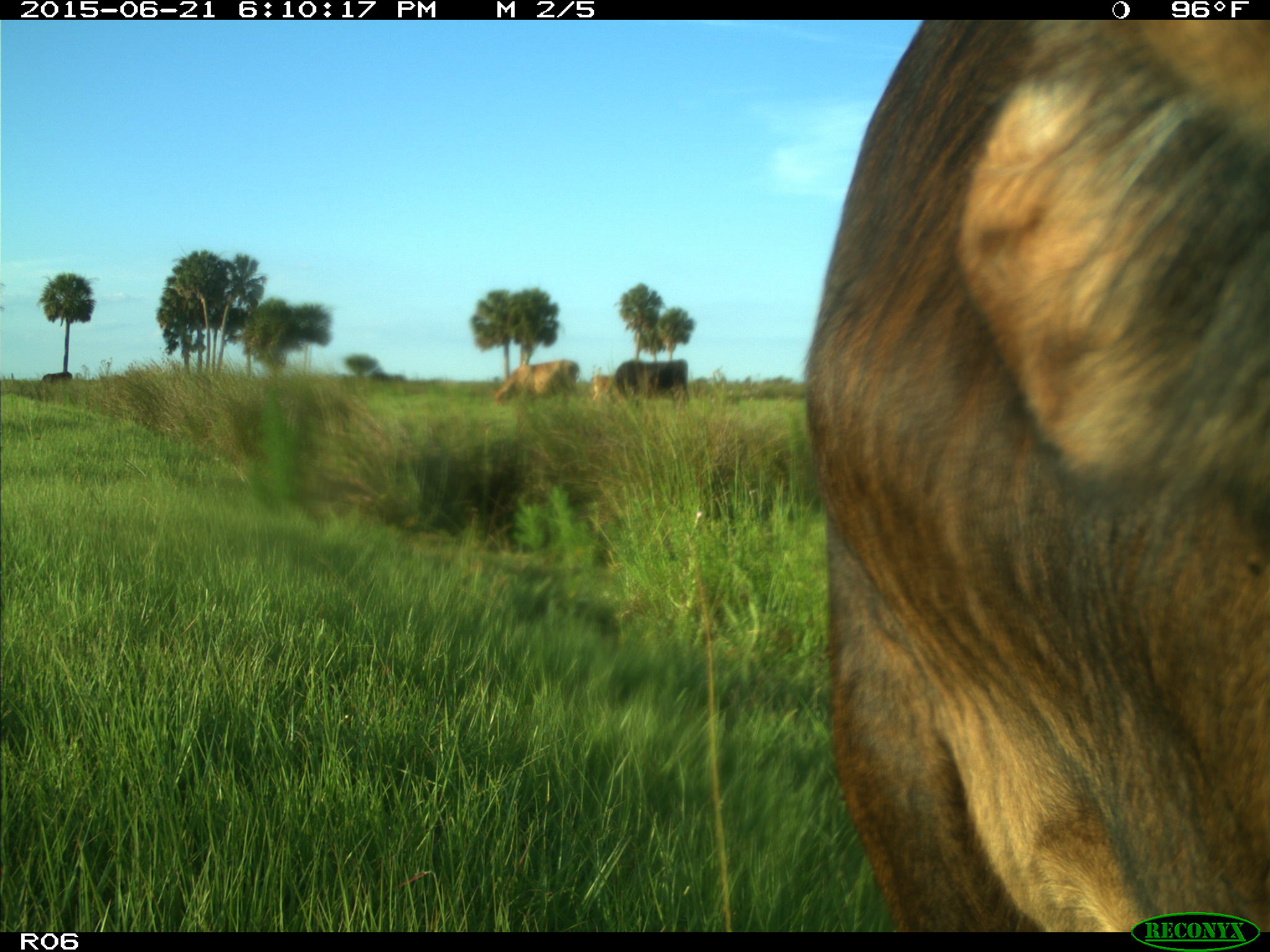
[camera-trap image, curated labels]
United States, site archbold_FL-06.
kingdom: Animalia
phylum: Chordata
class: Mammalia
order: Artiodactyla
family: Bovidae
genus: Bos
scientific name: Bos taurus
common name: domestic cow